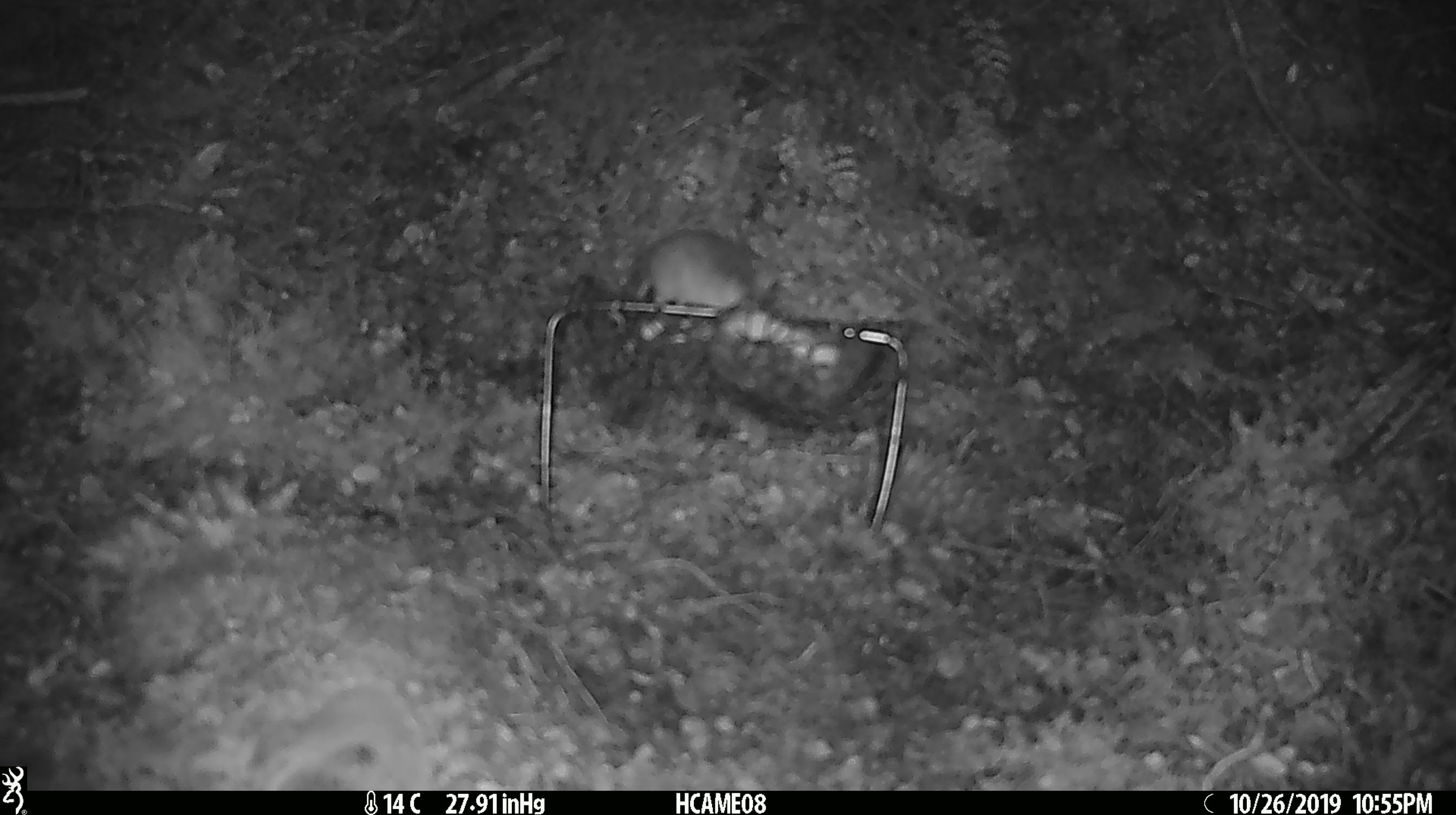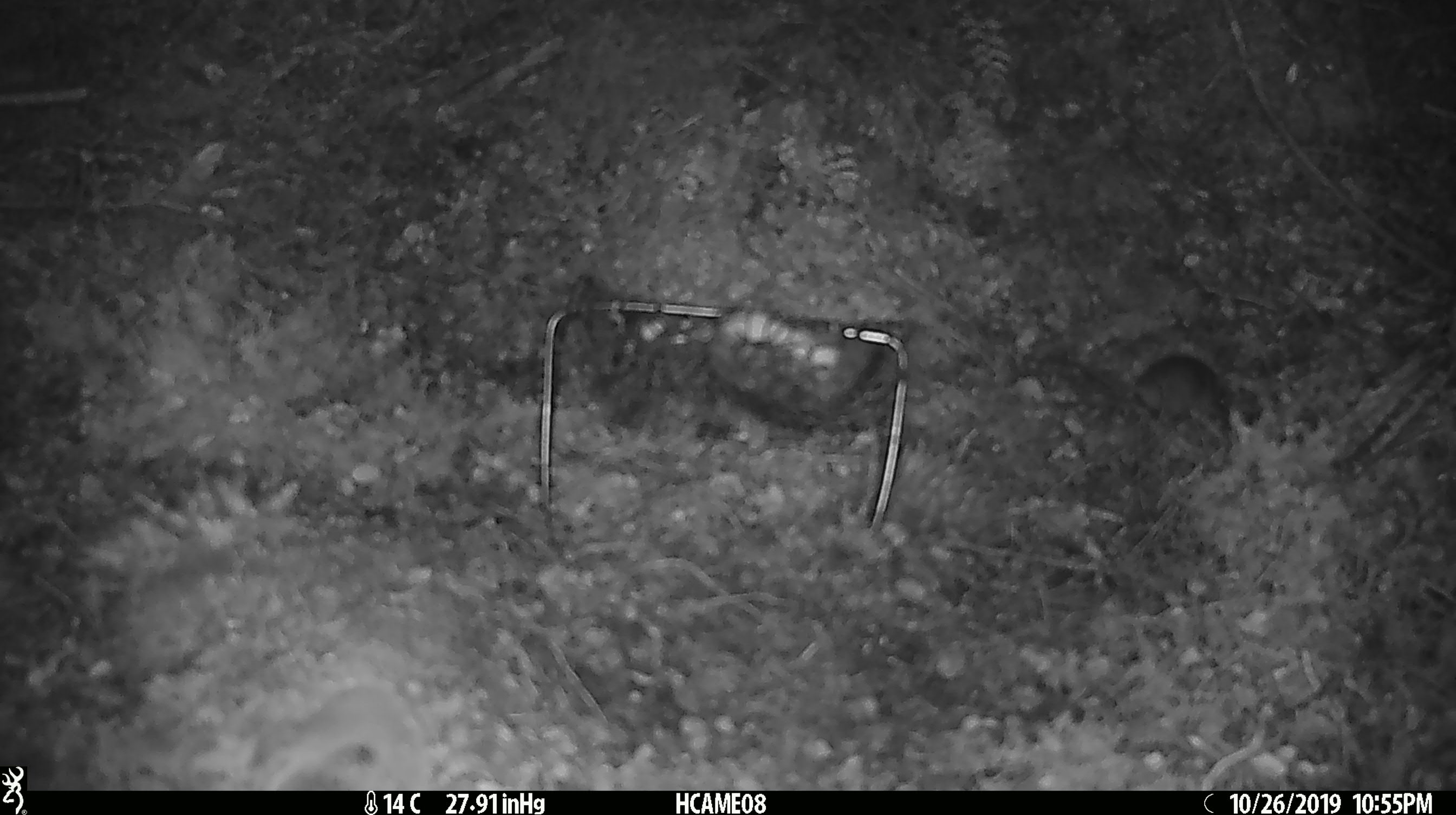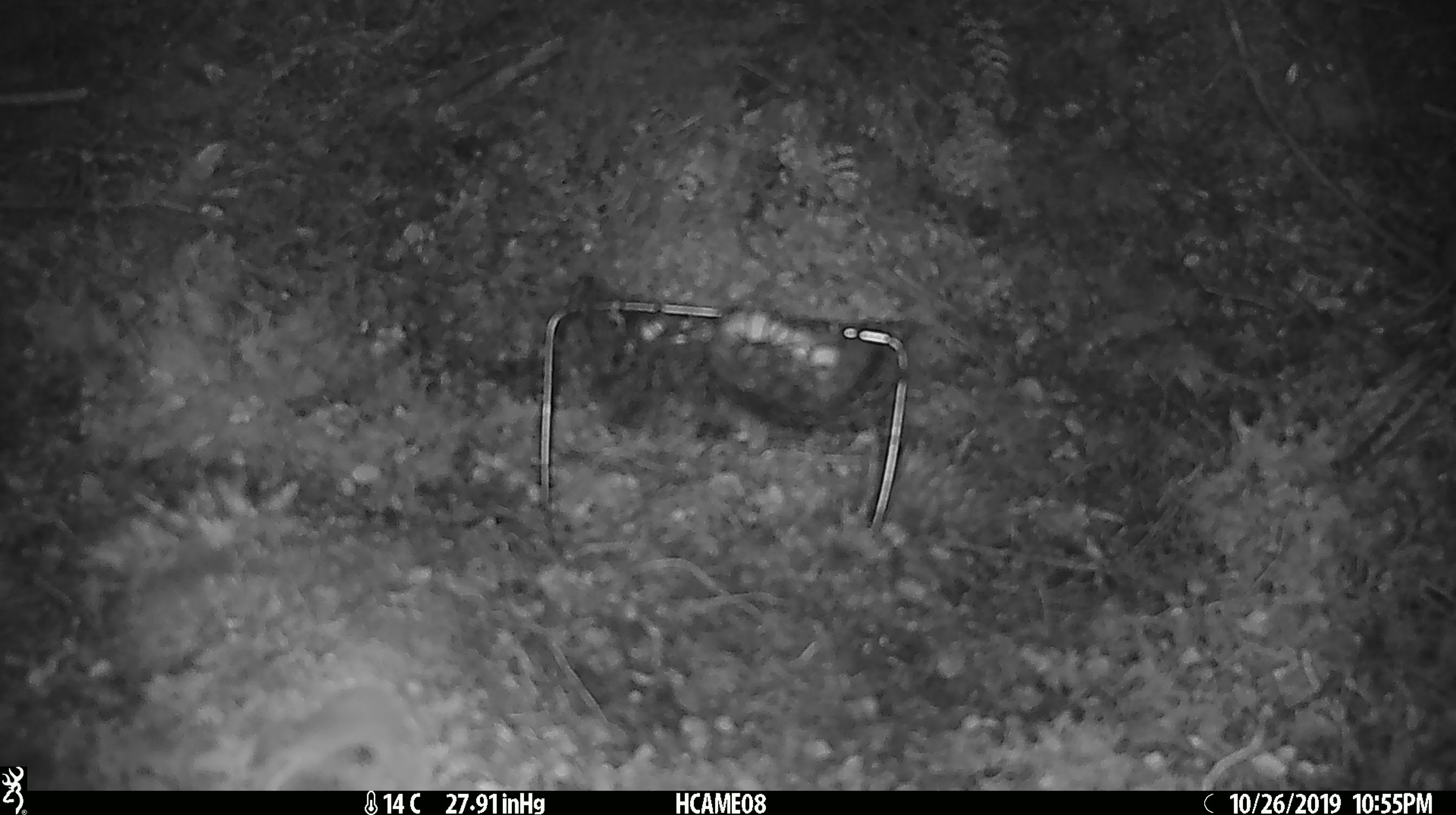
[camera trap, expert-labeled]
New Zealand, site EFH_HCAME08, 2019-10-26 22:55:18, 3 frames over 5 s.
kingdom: Animalia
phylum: Chordata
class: Mammalia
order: Rodentia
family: Muridae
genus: Mus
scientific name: Mus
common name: mouse